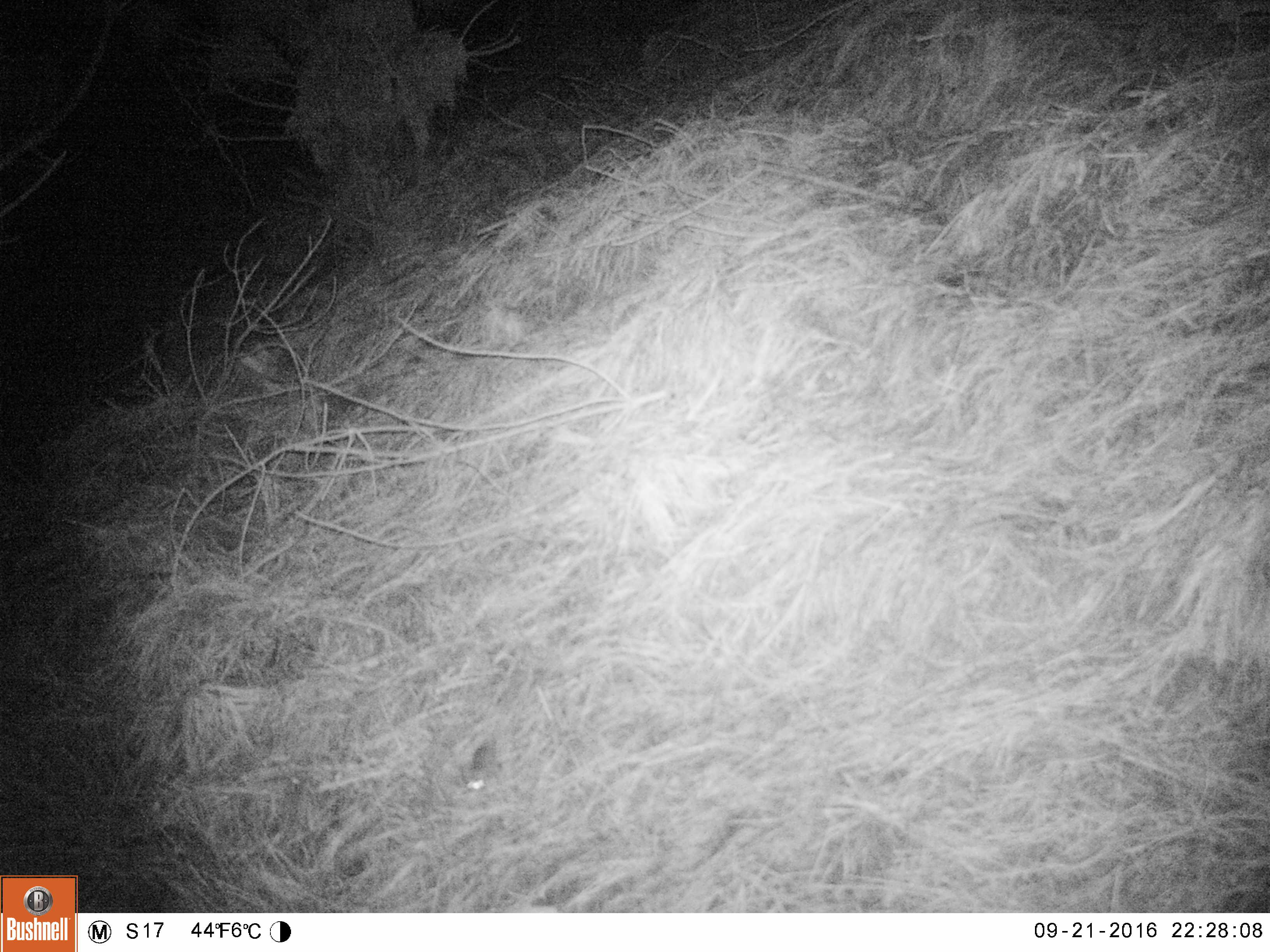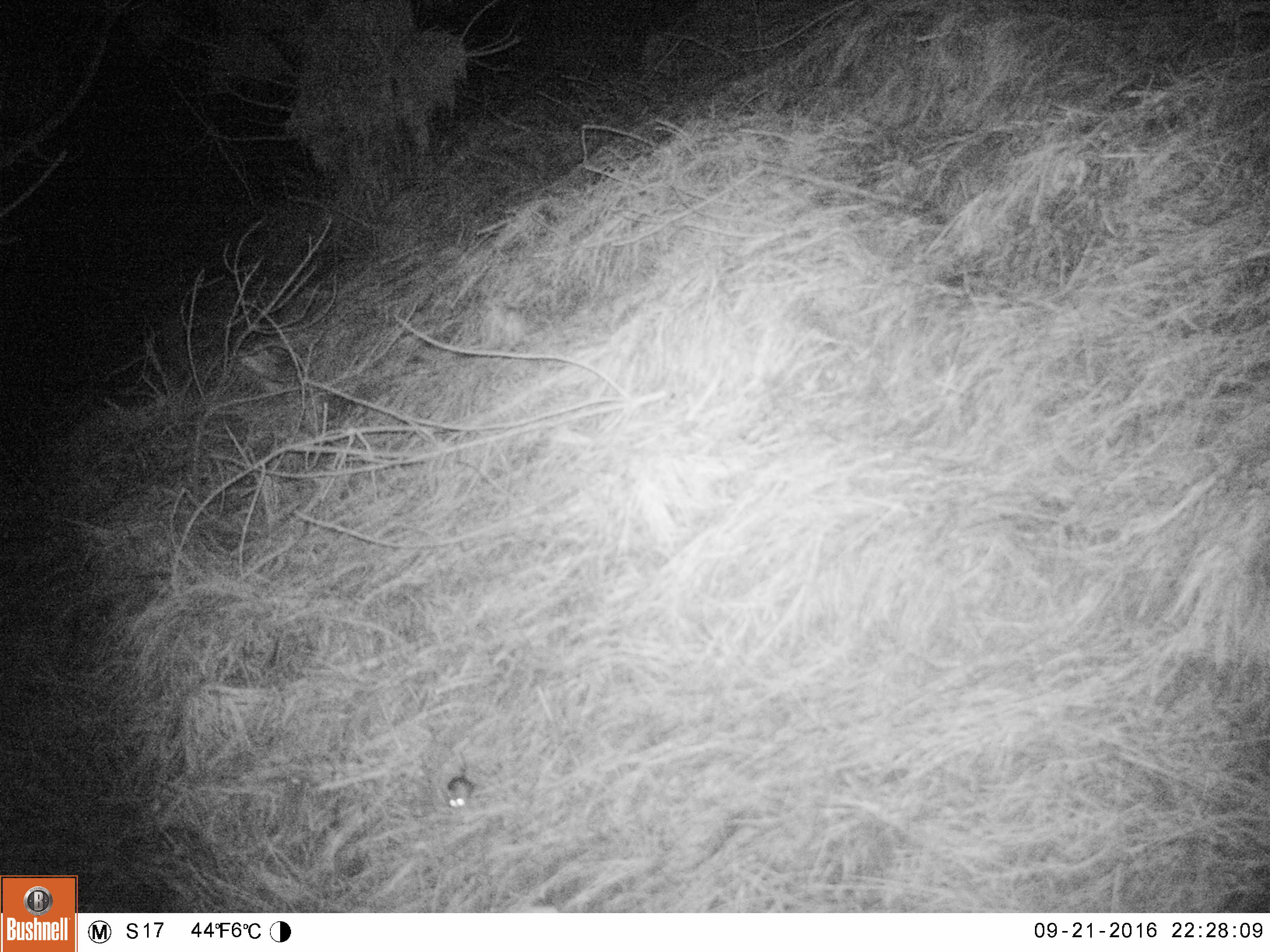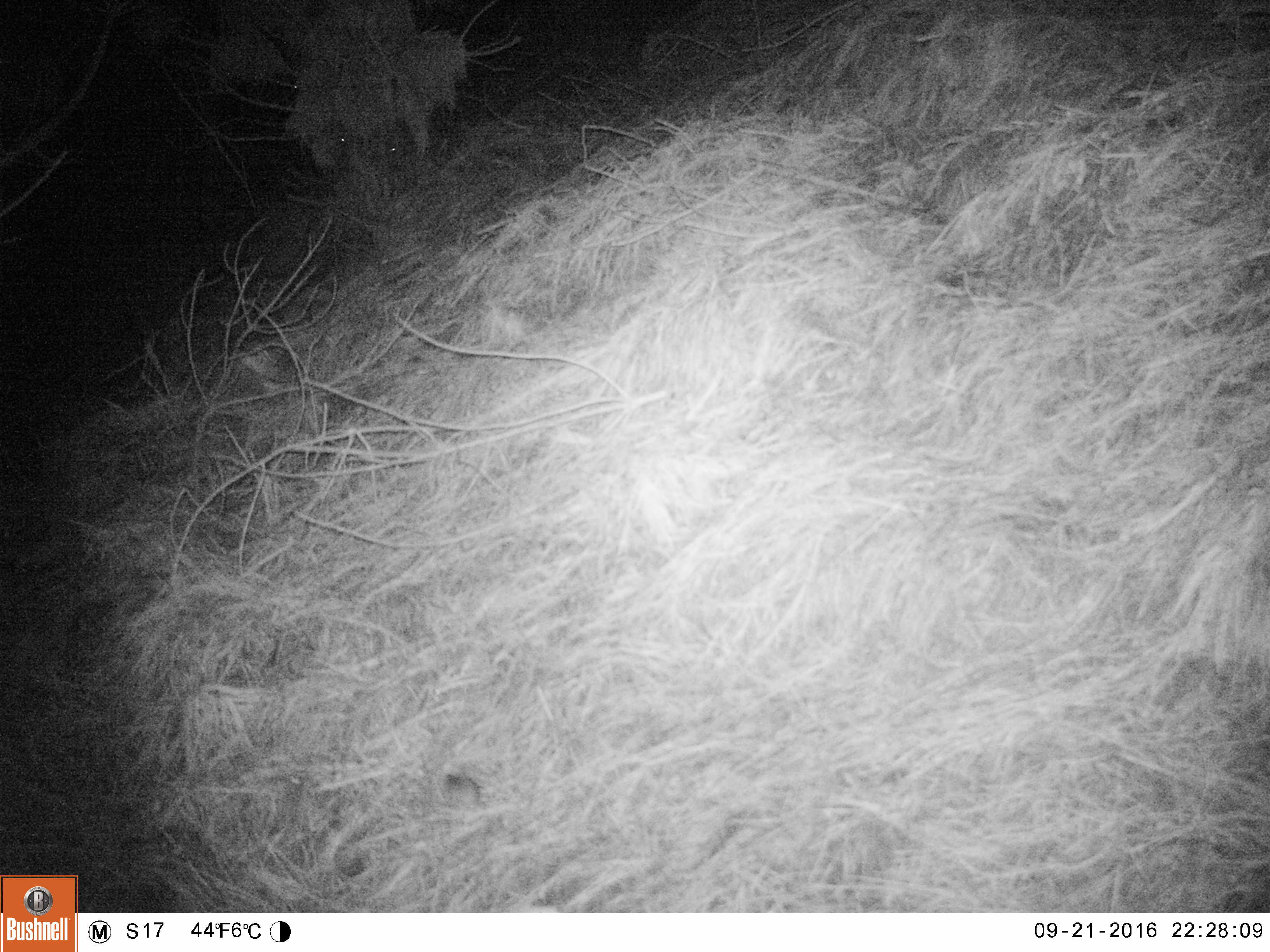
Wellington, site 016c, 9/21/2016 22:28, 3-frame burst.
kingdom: Animalia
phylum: Chordata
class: Mammalia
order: Rodentia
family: Muridae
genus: Mus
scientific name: Mus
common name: mouse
Mouse (Mus).